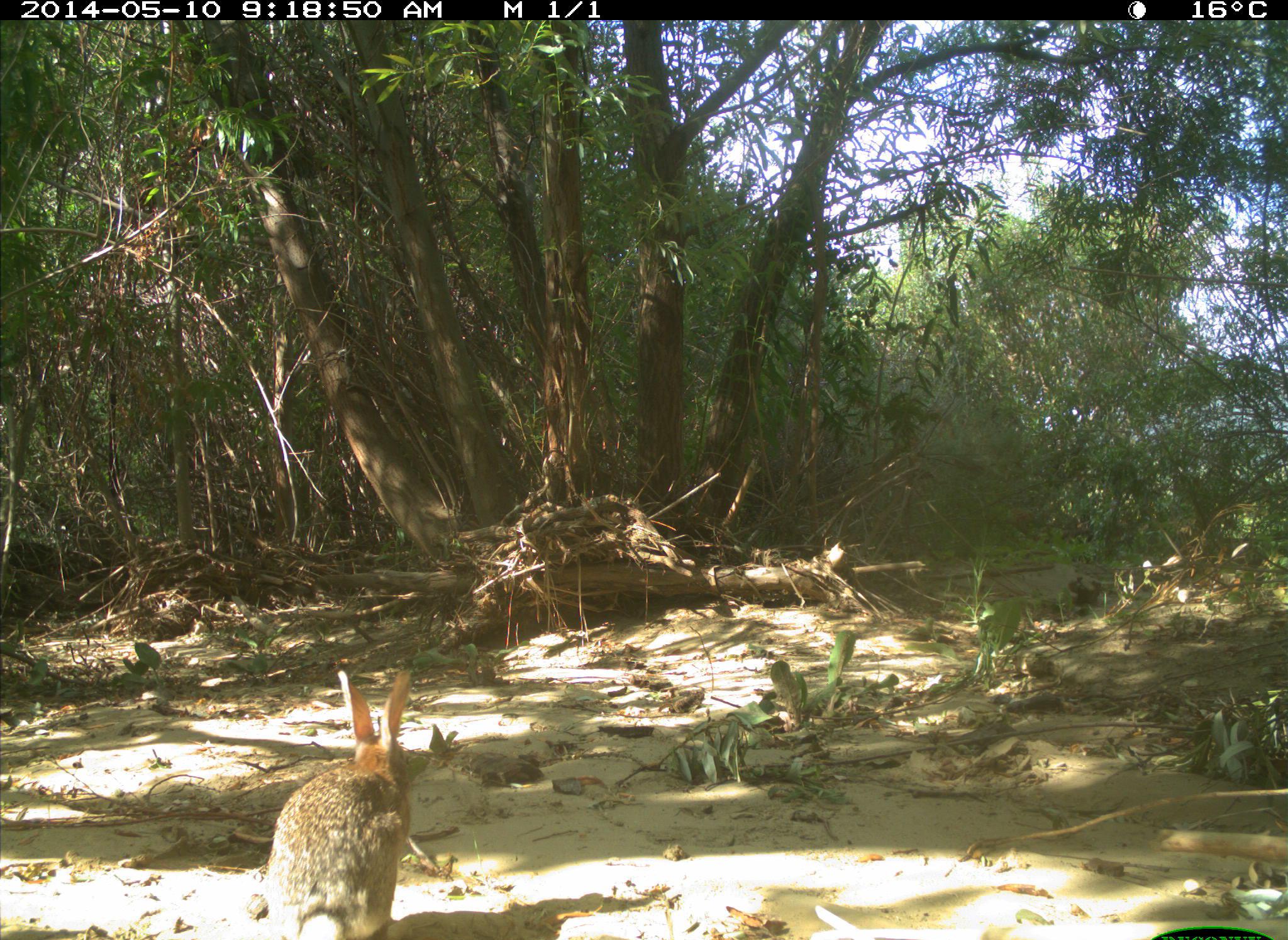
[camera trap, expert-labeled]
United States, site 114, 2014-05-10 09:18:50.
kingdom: Animalia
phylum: Chordata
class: Mammalia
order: Lagomorpha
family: Leporidae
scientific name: Leporidae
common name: rabbits and hares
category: rabbit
Rabbit (rabbits and hares) (Leporidae).